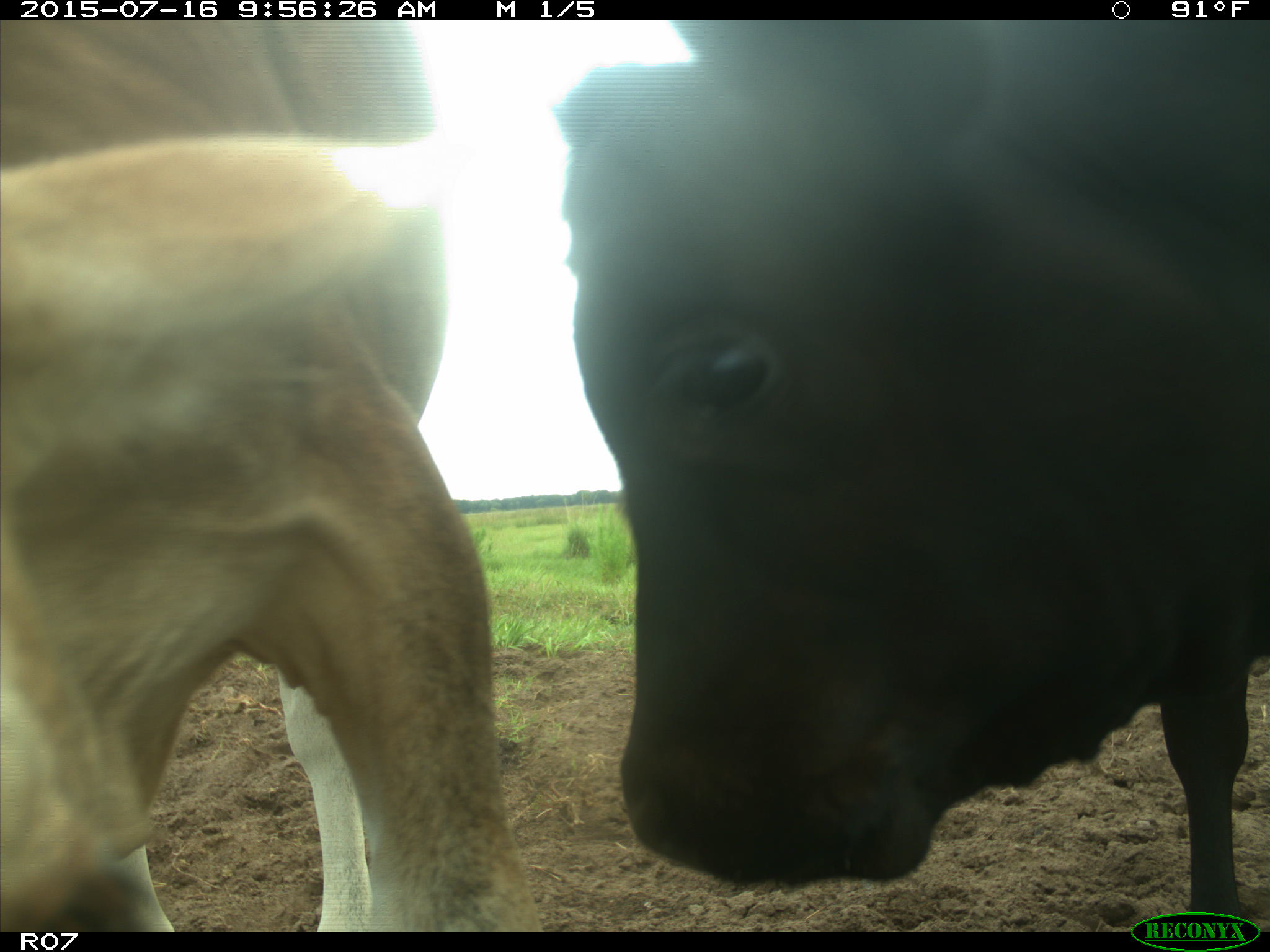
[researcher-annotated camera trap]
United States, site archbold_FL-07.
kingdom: Animalia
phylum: Chordata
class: Mammalia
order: Artiodactyla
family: Bovidae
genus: Bos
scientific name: Bos taurus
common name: domestic cow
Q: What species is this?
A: Bos taurus (domestic cow).